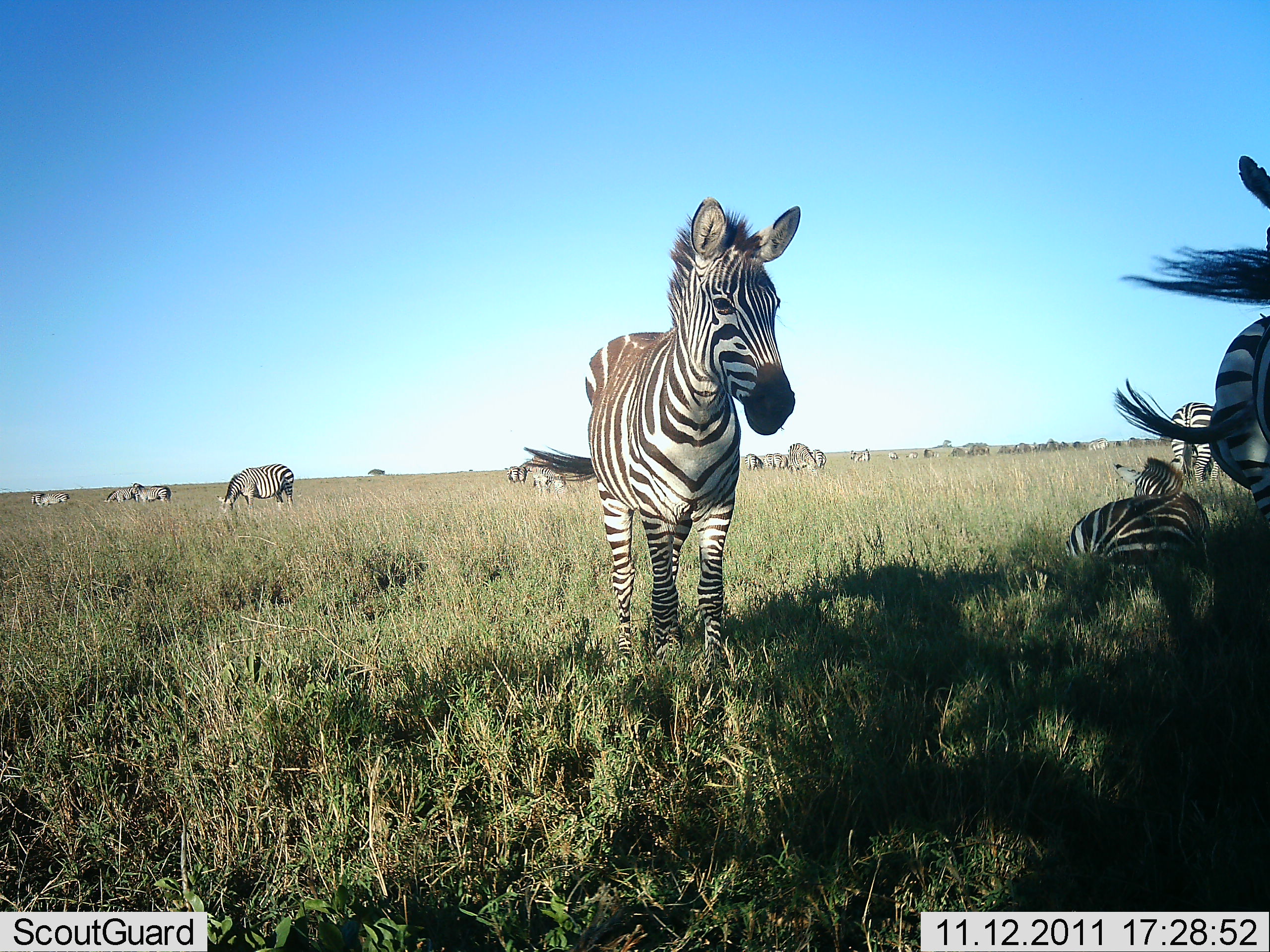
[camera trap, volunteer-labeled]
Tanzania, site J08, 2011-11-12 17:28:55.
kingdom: Animalia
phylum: Chordata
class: Mammalia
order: Perissodactyla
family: Equidae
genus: Equus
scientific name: Equus quagga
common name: plains zebra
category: zebra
Zebra (plains zebra) (Equus quagga), count 11-50. Behavior (volunteer vote fractions): standing 91%, resting 36%, moving 0%, interacting 0%. Young present (vote fraction): 0%. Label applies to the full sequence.